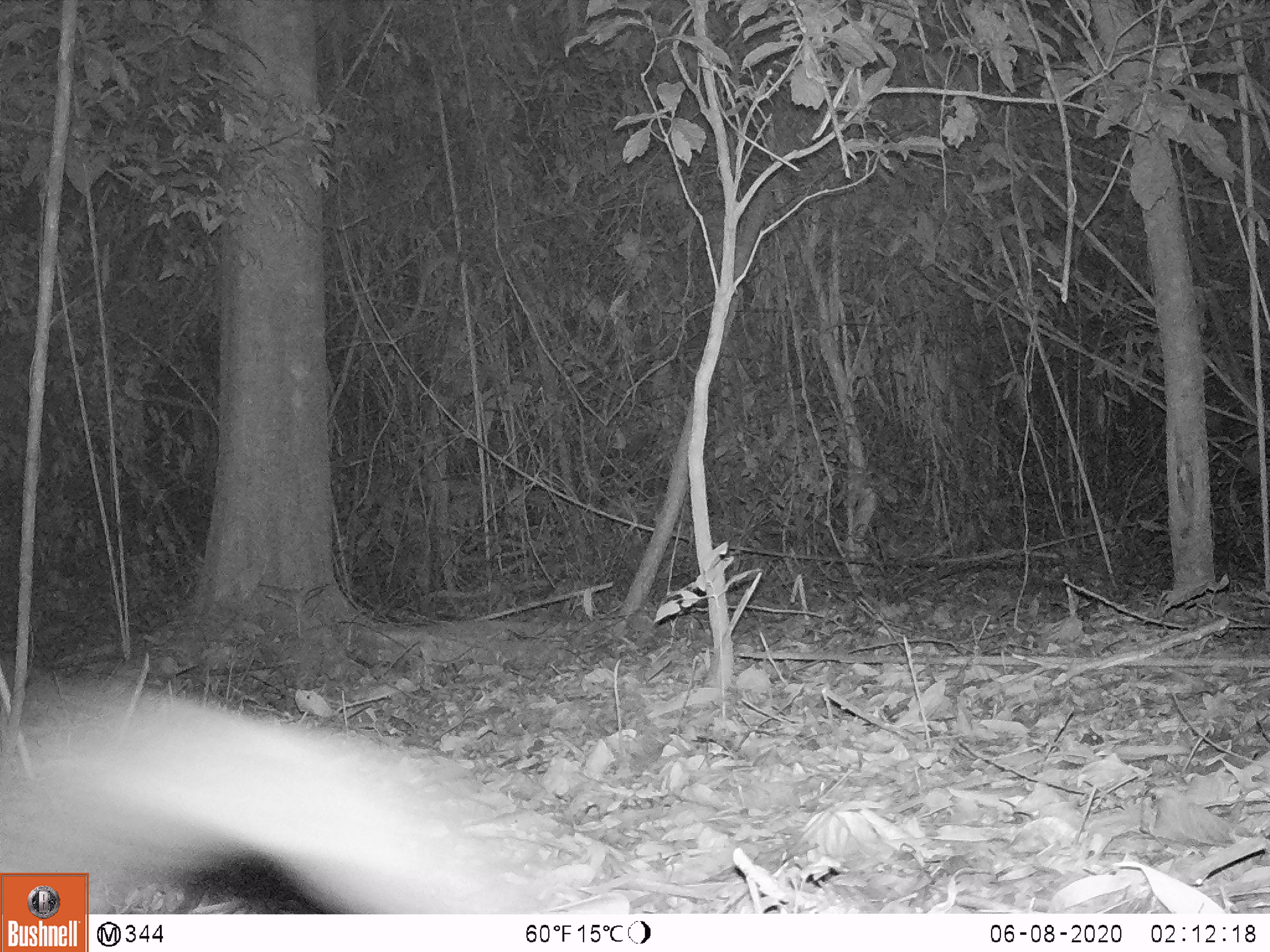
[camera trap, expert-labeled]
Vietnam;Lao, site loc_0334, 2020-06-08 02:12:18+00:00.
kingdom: Animalia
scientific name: Animalia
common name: animal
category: unidentified animal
Unidentified animal (animal) (Animalia). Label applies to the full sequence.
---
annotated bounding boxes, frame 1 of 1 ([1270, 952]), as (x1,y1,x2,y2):
unidentified animal: (0,676,543,914)